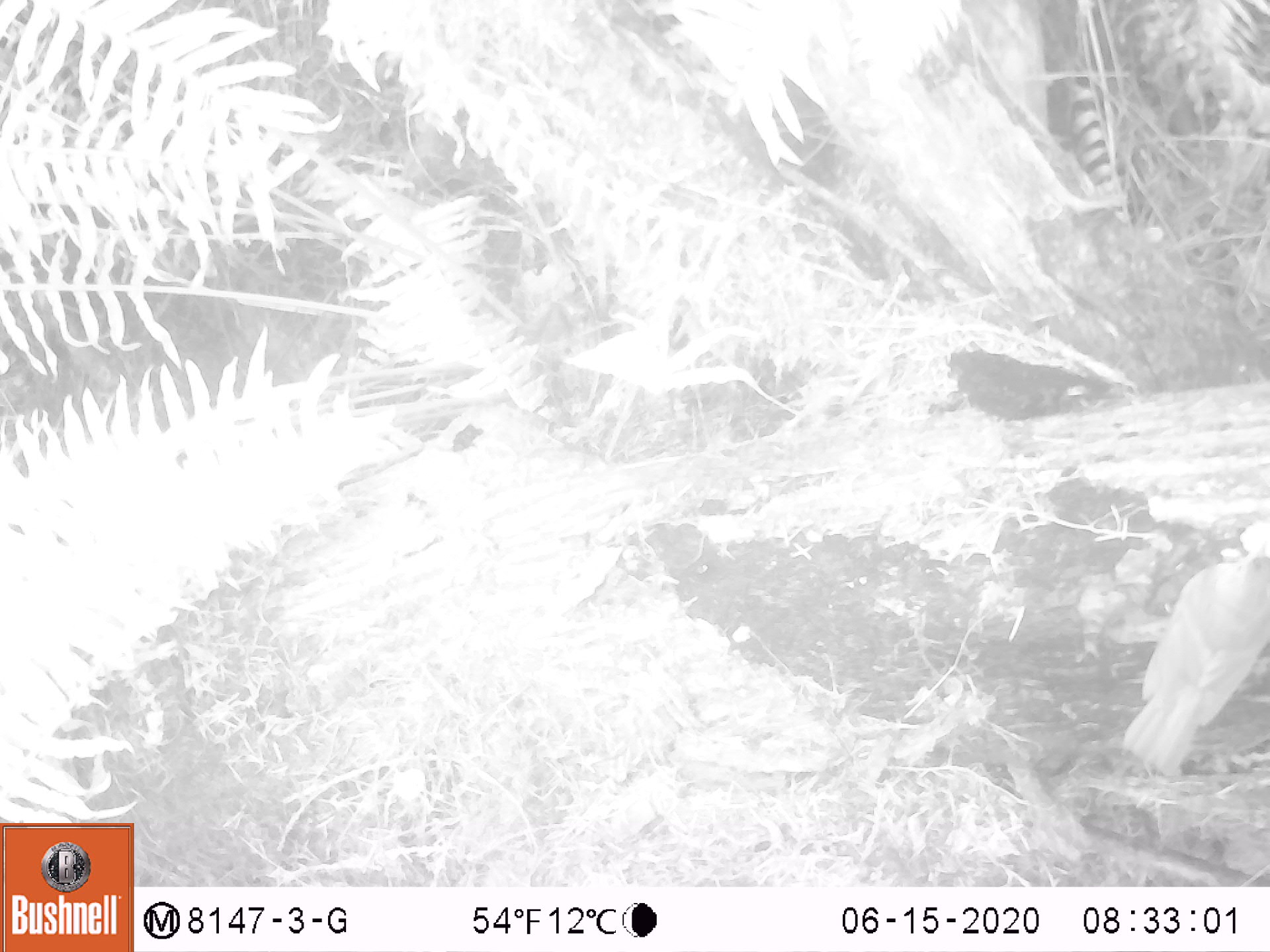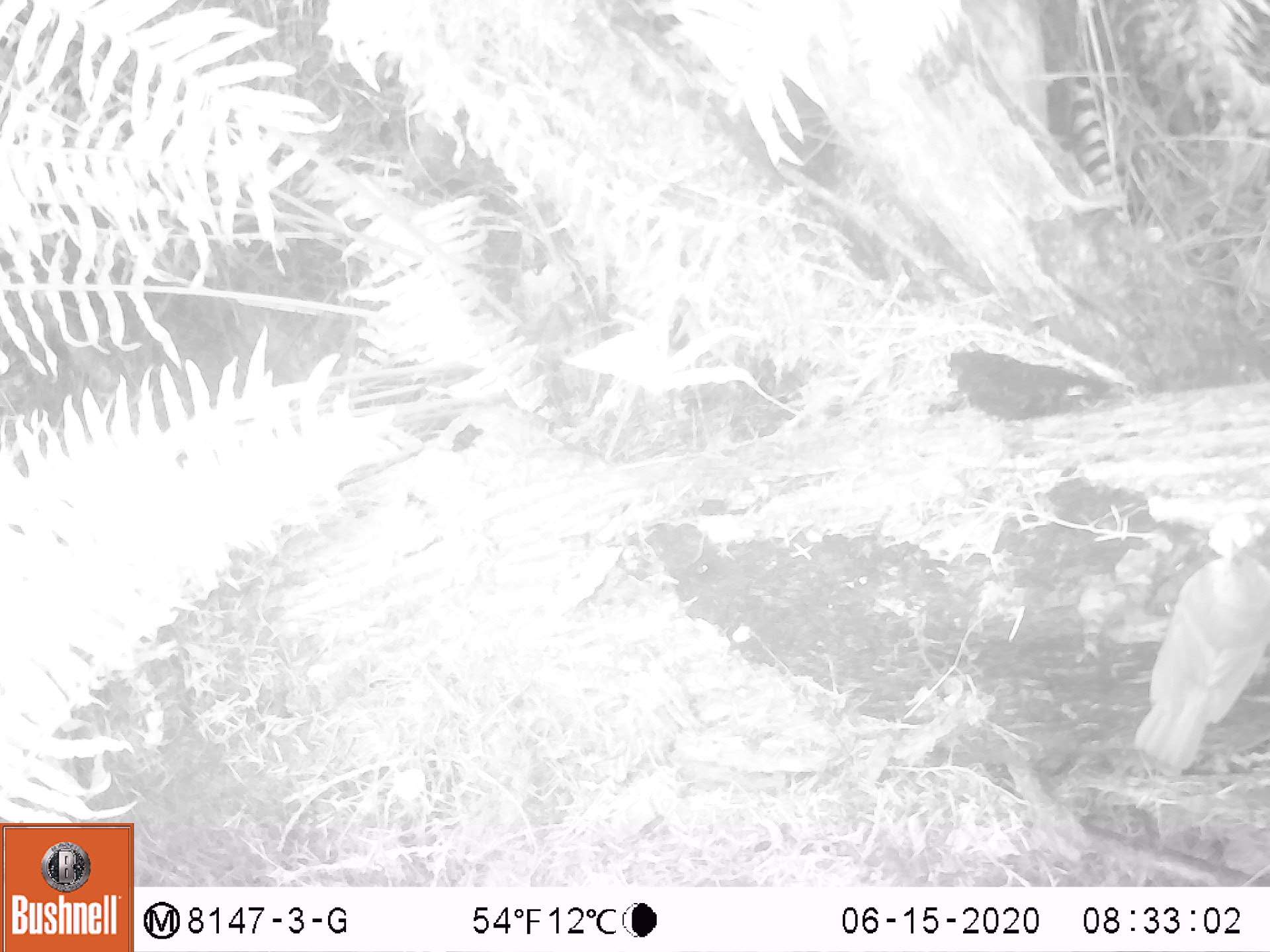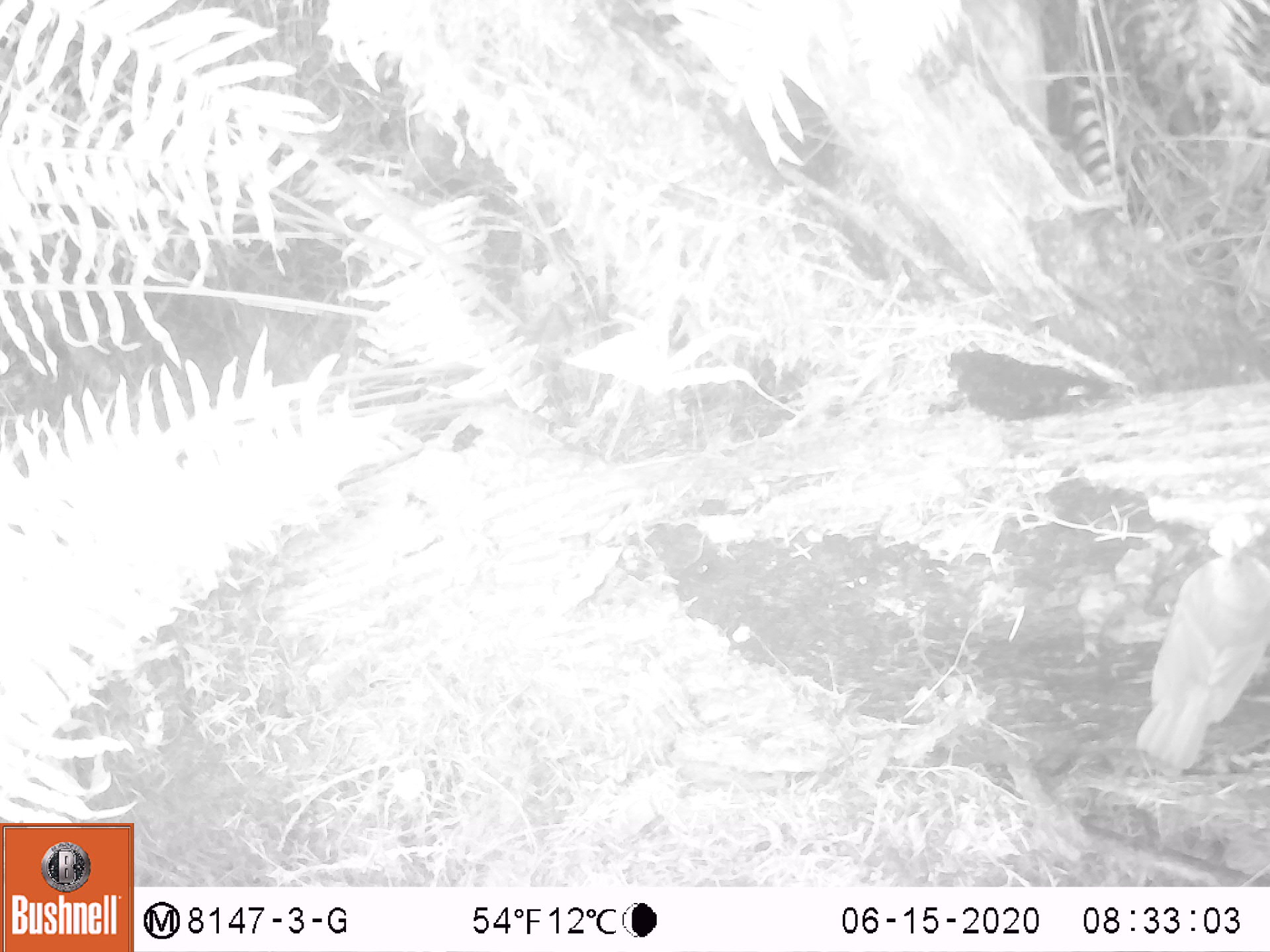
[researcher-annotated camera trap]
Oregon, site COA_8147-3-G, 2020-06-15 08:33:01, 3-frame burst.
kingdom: Animalia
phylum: Chordata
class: Aves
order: Passeriformes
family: Turdidae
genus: Catharus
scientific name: Catharus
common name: brown thrushes and nightingale-thrushes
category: catharus species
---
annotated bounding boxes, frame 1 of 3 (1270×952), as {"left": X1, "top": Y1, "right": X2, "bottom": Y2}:
catharus species: {"left": 1115, "top": 528, "right": 1265, "bottom": 780}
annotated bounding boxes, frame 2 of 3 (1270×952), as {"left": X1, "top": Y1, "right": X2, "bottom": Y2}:
catharus species: {"left": 1132, "top": 524, "right": 1269, "bottom": 771}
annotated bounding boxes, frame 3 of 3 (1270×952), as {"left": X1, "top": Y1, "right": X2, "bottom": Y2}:
catharus species: {"left": 1130, "top": 528, "right": 1263, "bottom": 786}